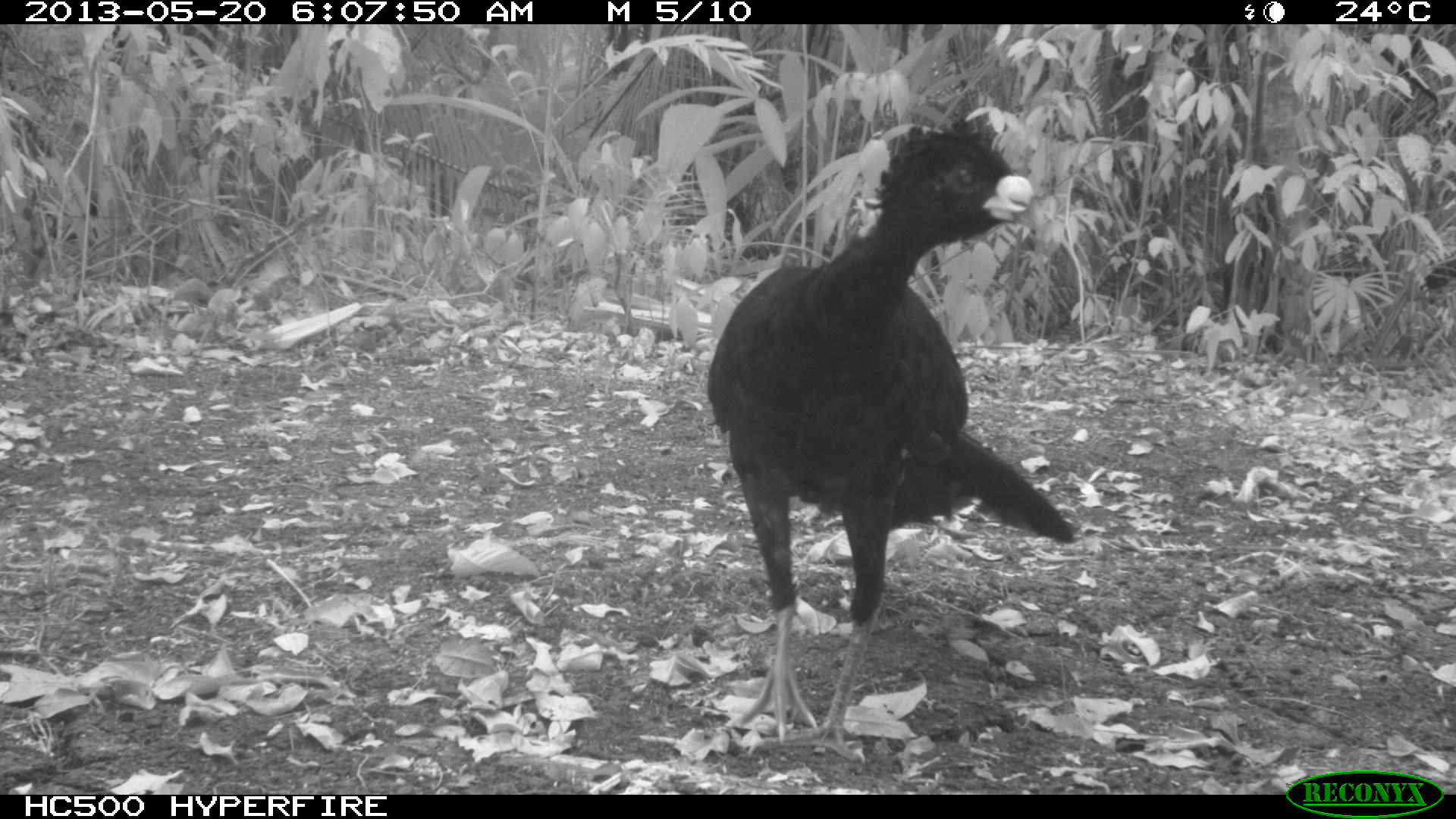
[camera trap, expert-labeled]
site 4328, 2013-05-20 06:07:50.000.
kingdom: Animalia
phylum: Chordata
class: Aves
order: Galliformes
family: Cracidae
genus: Crax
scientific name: Crax rubra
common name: great curassow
Crax rubra (great curassow), count 1, sex male.